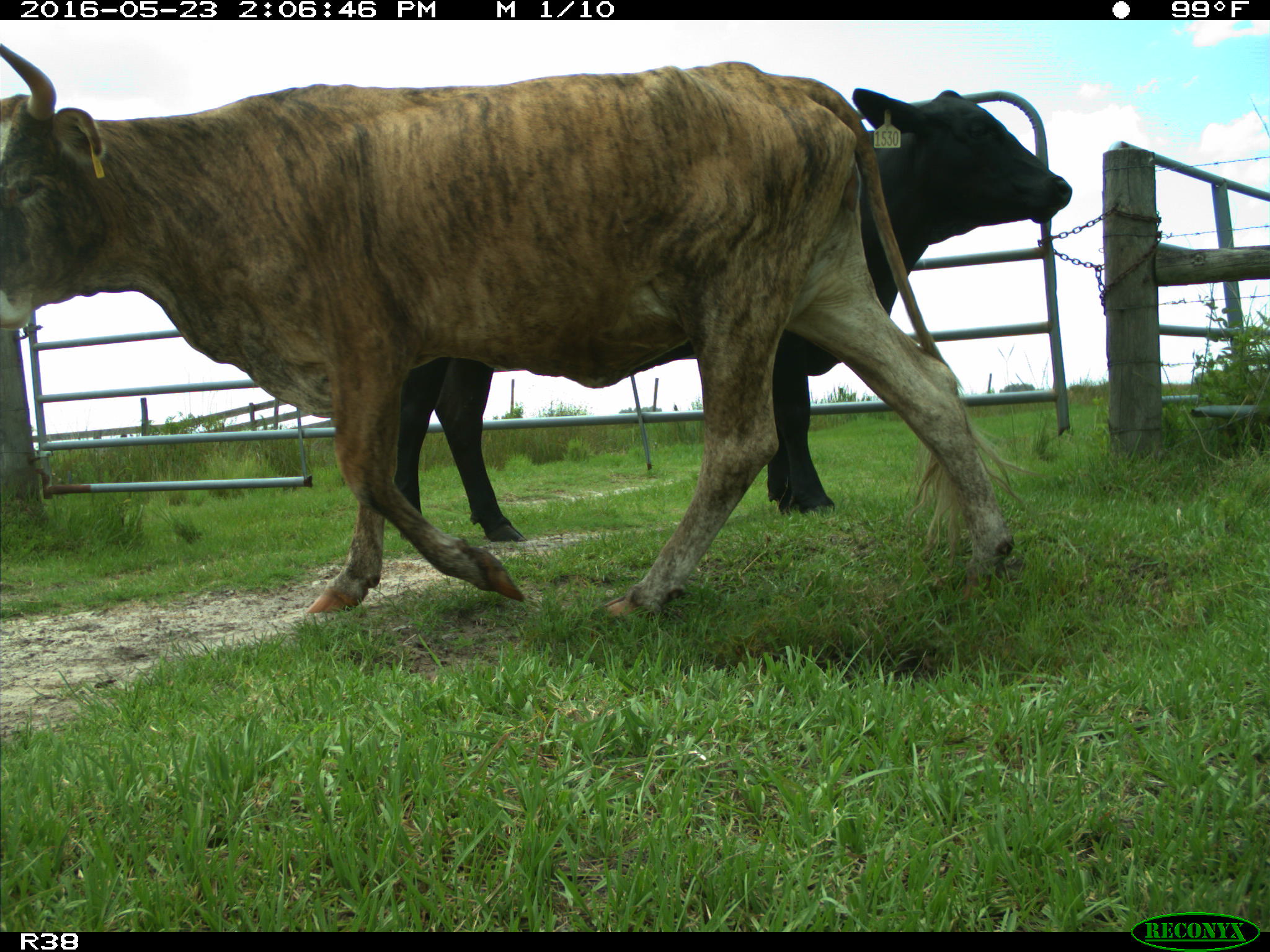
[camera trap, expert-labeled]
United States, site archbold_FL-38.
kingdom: Animalia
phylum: Chordata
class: Mammalia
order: Artiodactyla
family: Bovidae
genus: Bos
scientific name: Bos taurus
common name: domestic cow